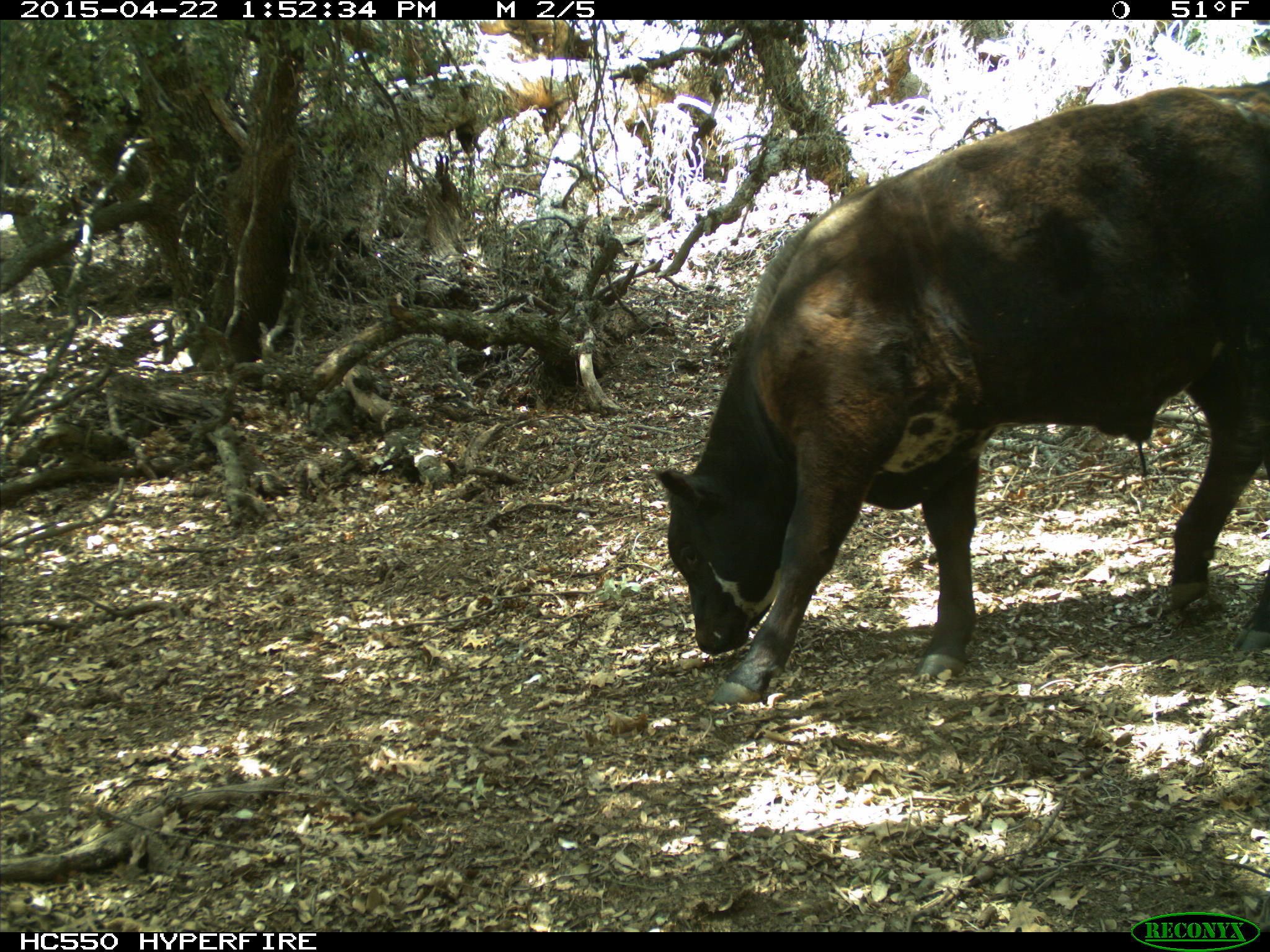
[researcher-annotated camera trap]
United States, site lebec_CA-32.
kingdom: Animalia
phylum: Chordata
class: Mammalia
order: Artiodactyla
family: Bovidae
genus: Bos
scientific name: Bos taurus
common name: domestic cow